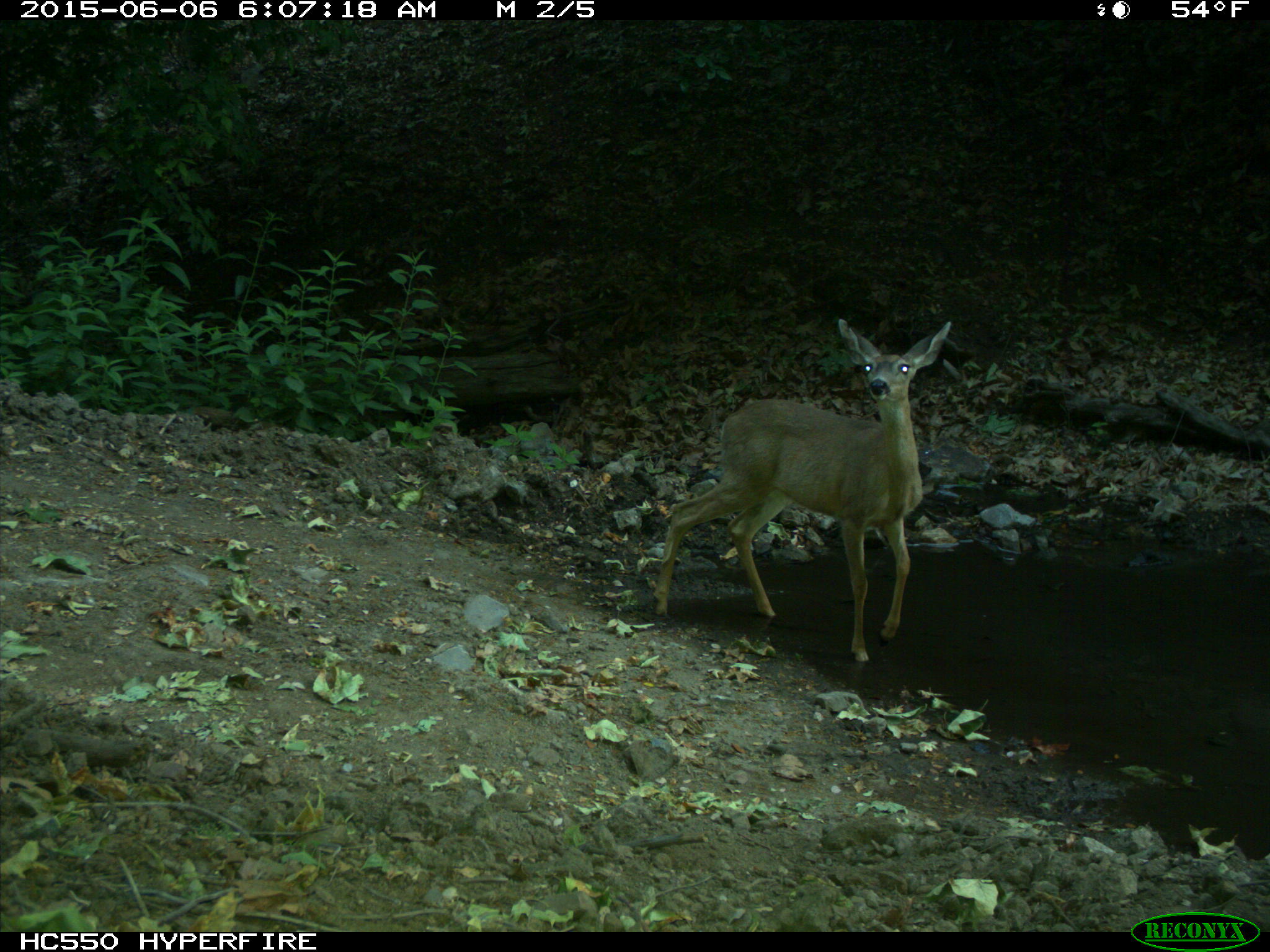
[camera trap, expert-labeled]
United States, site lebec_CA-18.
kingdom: Animalia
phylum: Chordata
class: Mammalia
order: Artiodactyla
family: Cervidae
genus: Odocoileus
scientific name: Odocoileus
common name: deer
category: unidentified deer